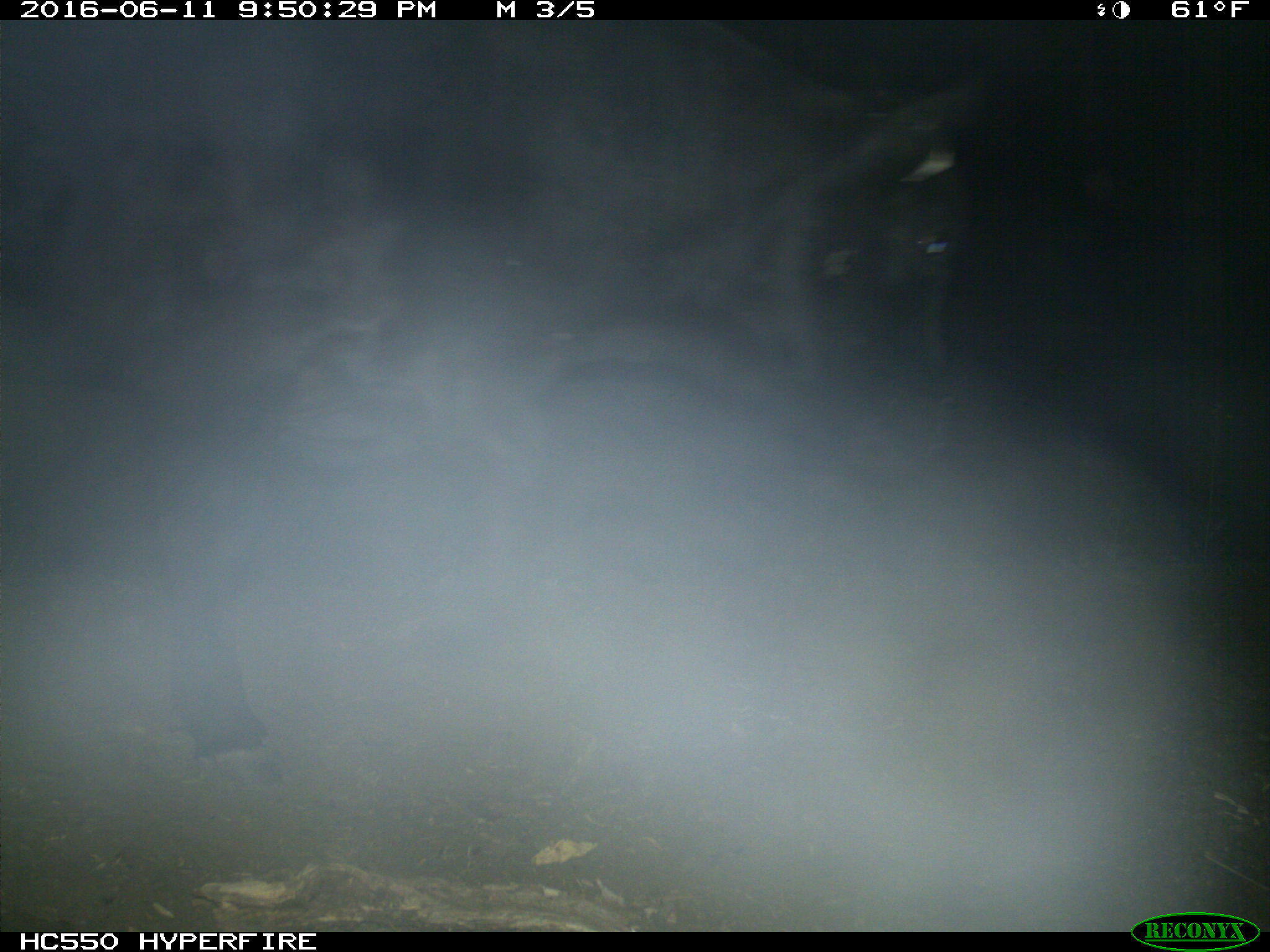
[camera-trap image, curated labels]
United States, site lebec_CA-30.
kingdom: Animalia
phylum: Chordata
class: Mammalia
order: Artiodactyla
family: Bovidae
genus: Bos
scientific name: Bos taurus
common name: domestic cow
Bos taurus (domestic cow).